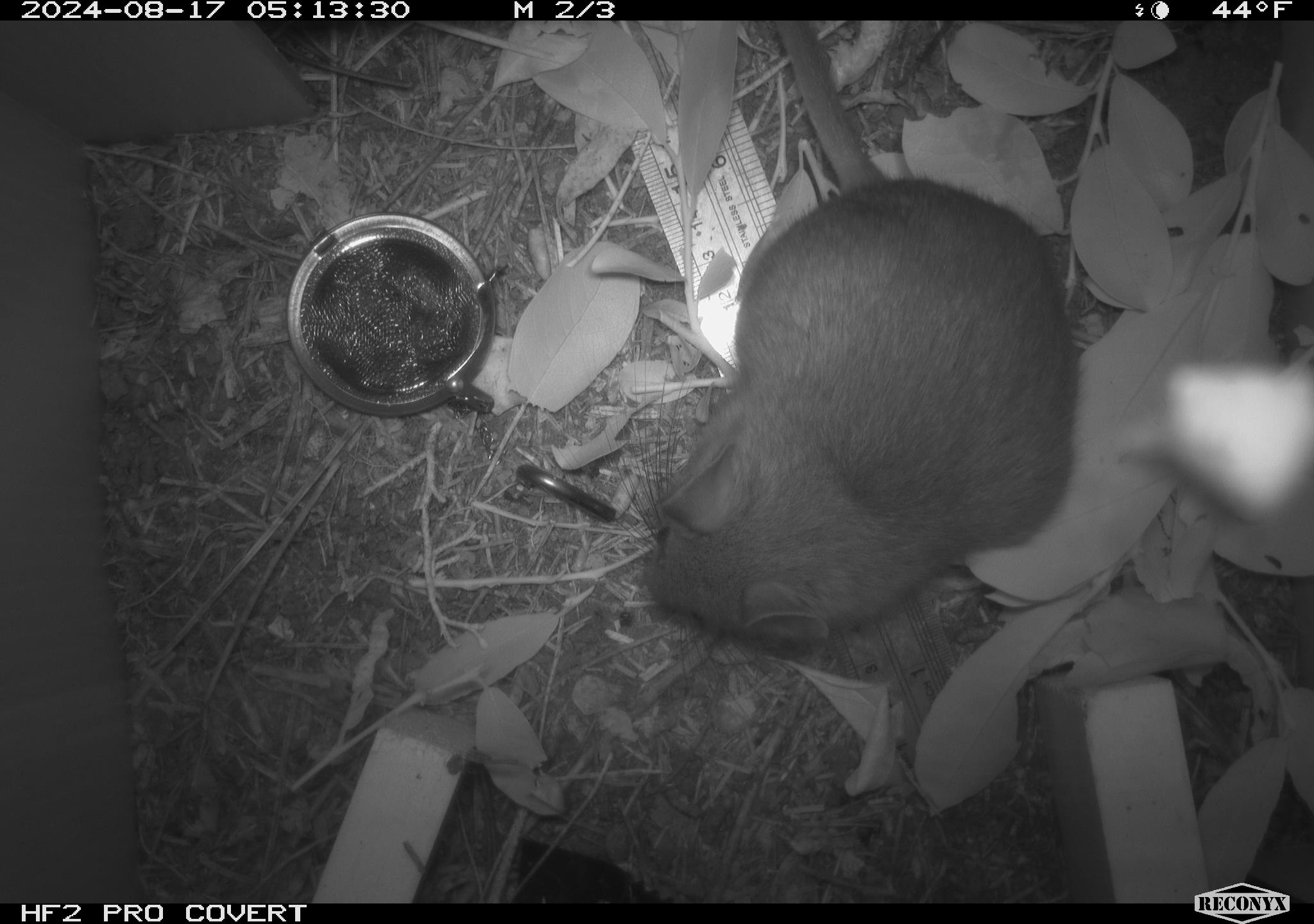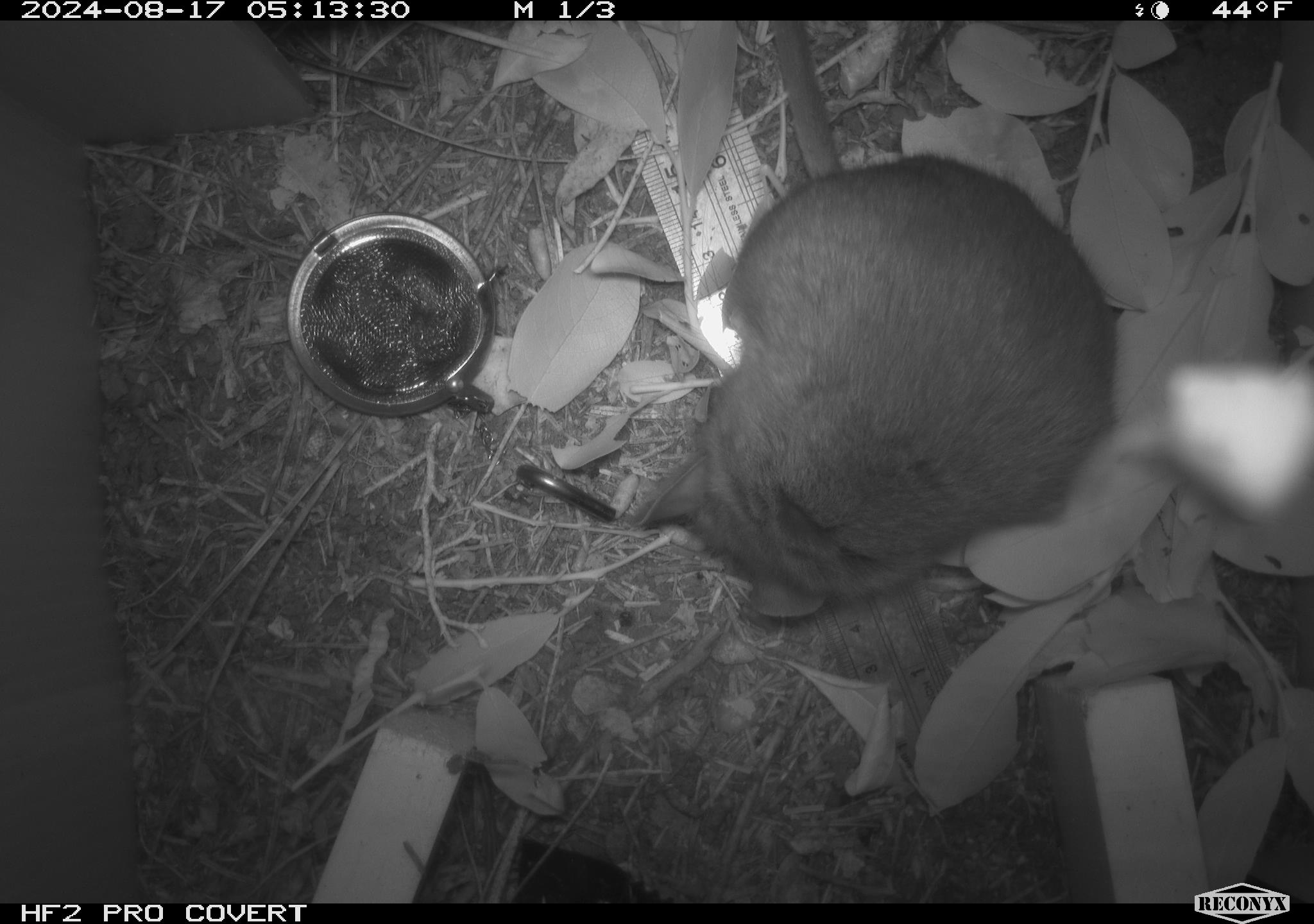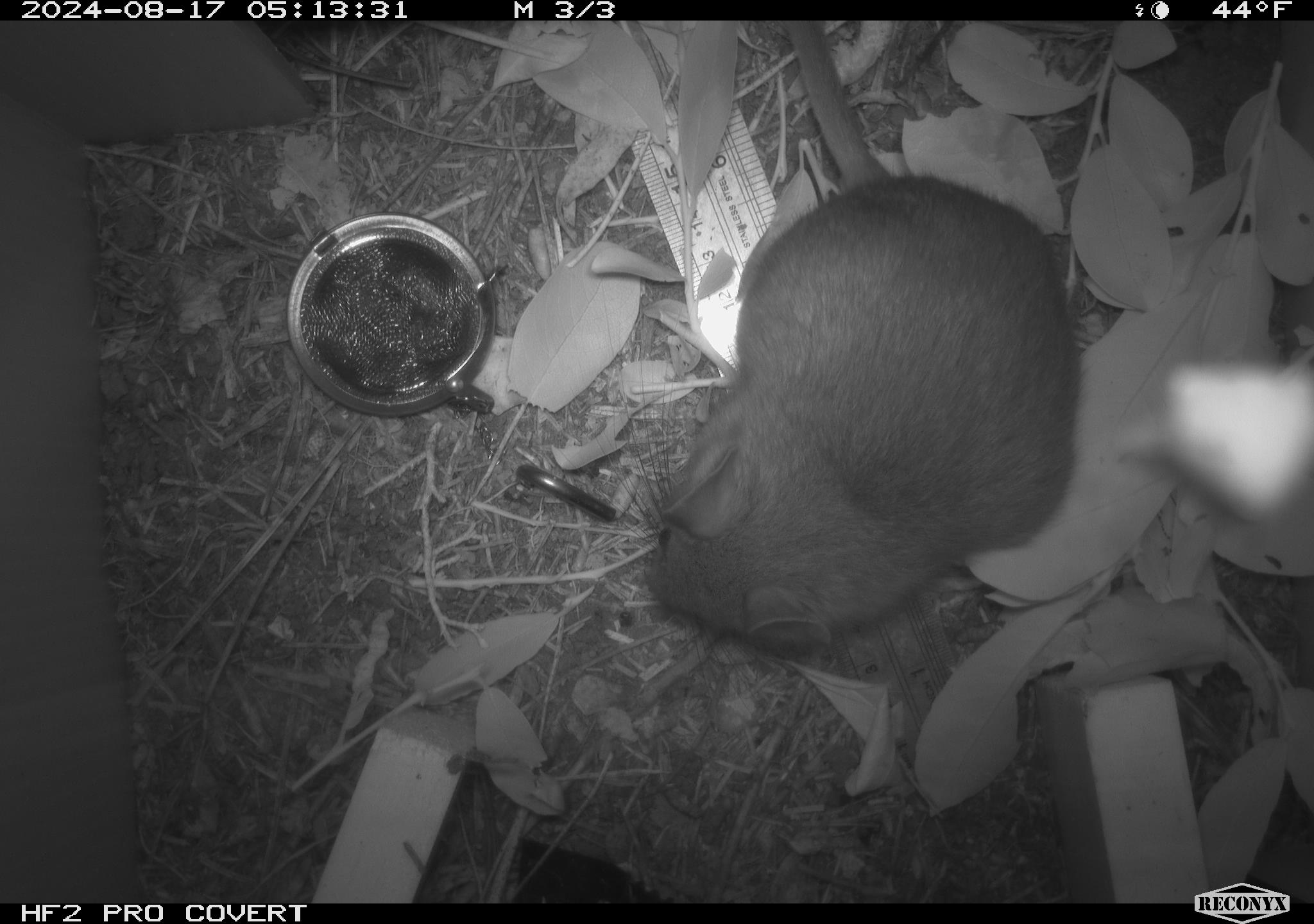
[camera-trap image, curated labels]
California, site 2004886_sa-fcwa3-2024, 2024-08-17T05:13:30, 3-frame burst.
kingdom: Animalia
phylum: Chordata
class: Mammalia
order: Rodentia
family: Cricetidae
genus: Neotoma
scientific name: Neotoma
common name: pack rat or woodrat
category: neotoma species